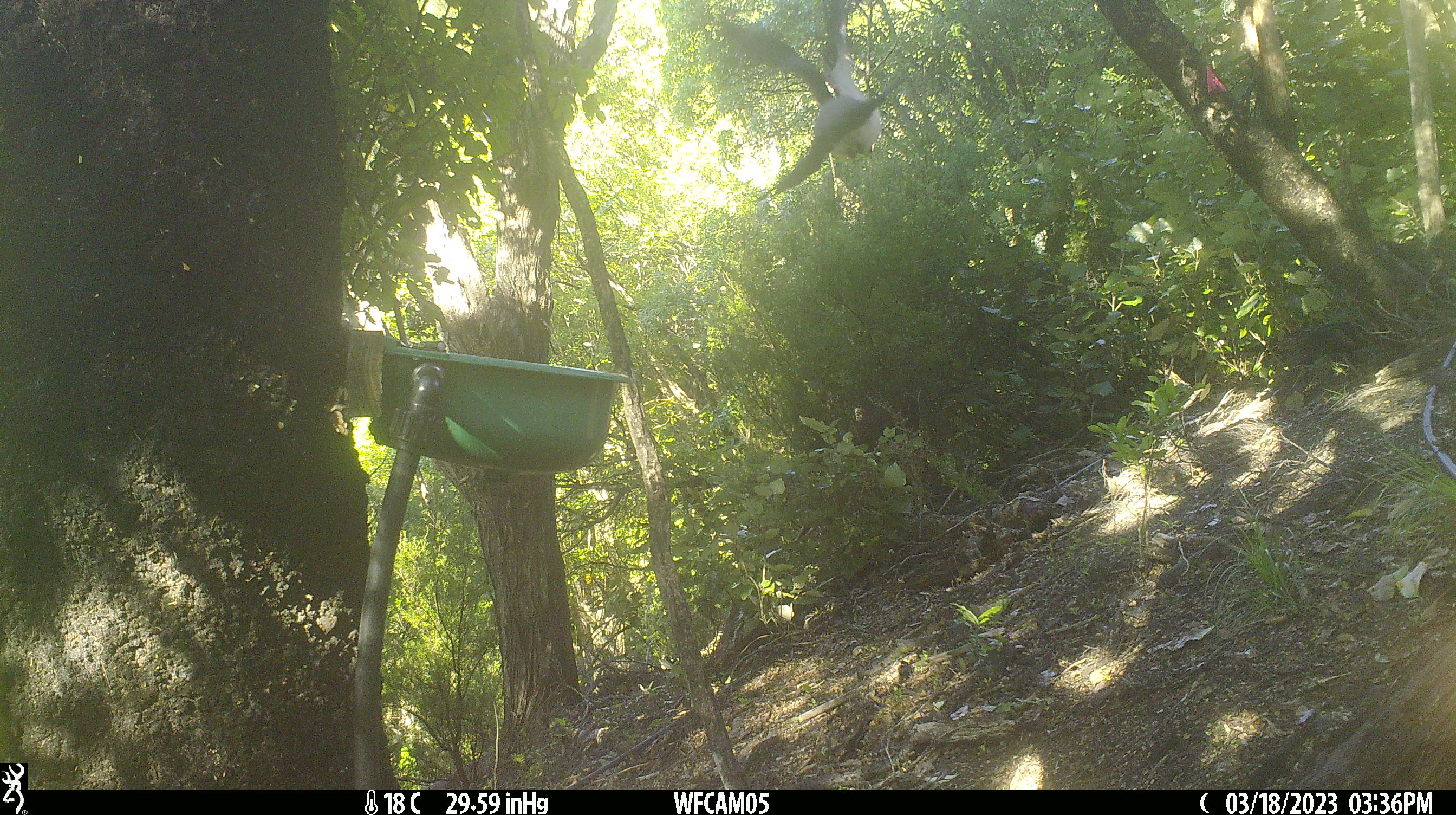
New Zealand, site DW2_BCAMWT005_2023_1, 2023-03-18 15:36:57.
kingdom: Animalia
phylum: Chordata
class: Aves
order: Columbiformes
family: Columbidae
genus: Hemiphaga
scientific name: Hemiphaga novaeseelandiae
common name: new zealand pigeon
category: kereru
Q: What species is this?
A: Kereru (new zealand pigeon) (Hemiphaga novaeseelandiae).